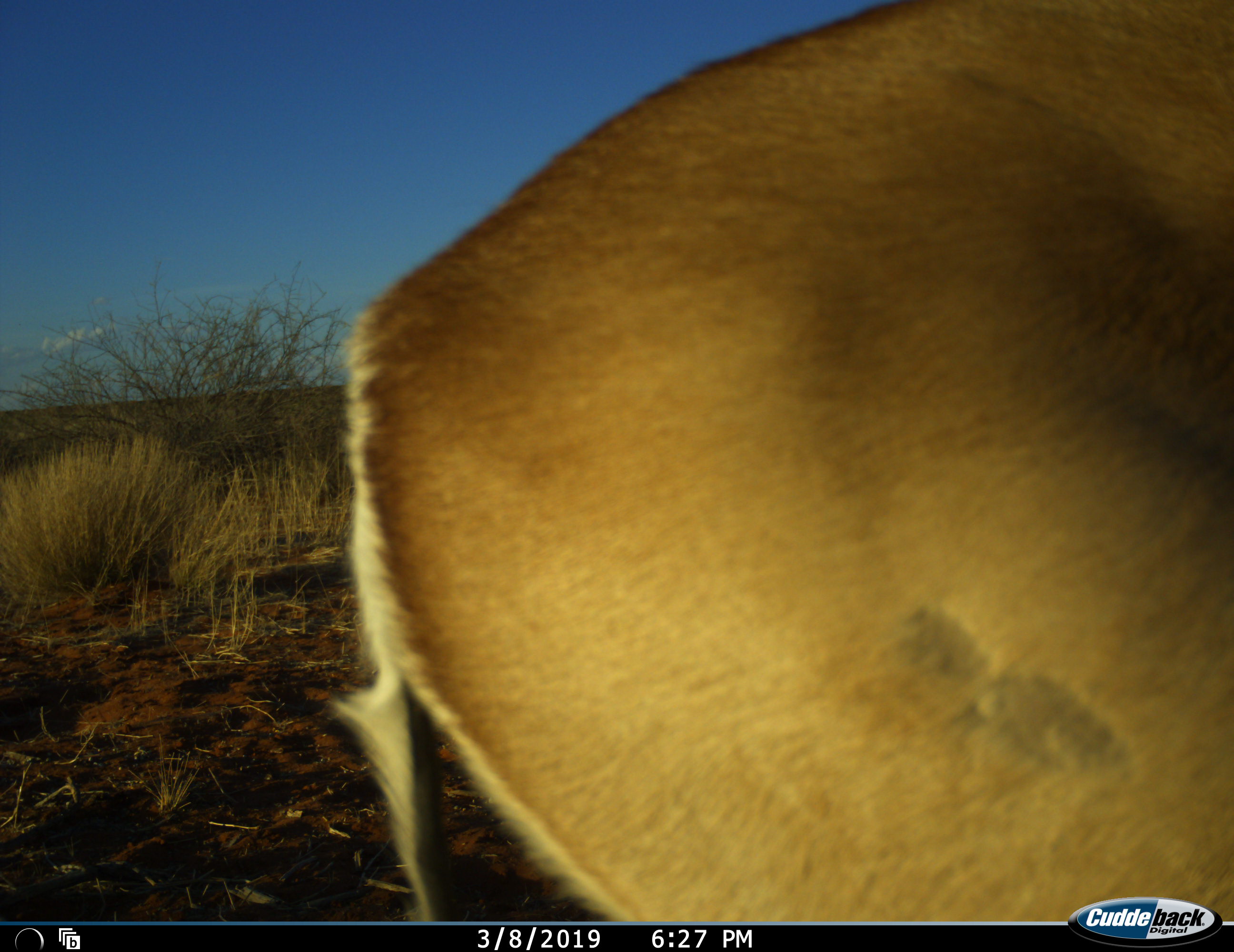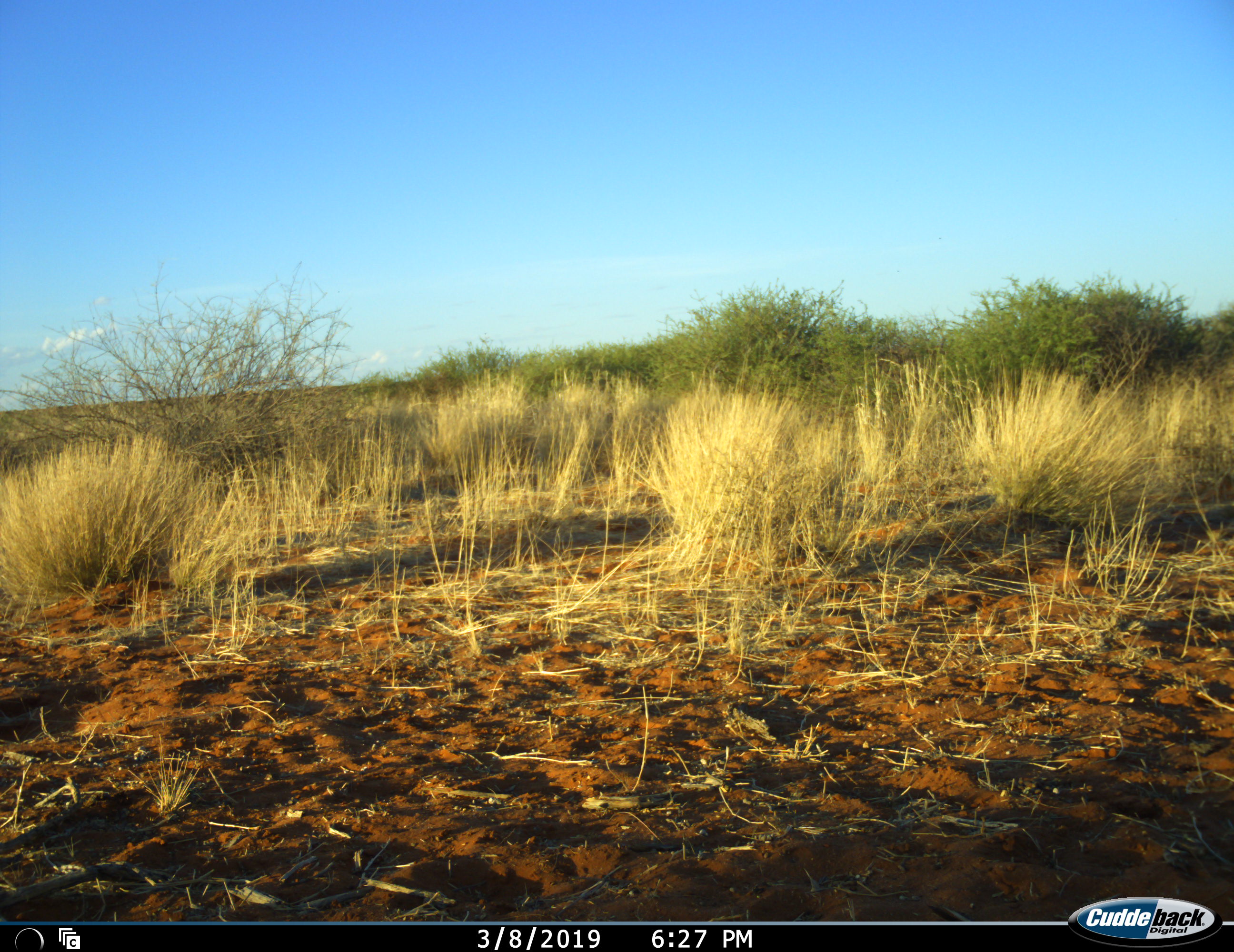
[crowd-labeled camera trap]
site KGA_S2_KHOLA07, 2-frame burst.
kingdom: Animalia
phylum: Chordata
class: Mammalia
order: Artiodactyla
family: Bovidae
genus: Antidorcas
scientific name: Antidorcas marsupialis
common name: springbok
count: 1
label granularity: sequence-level